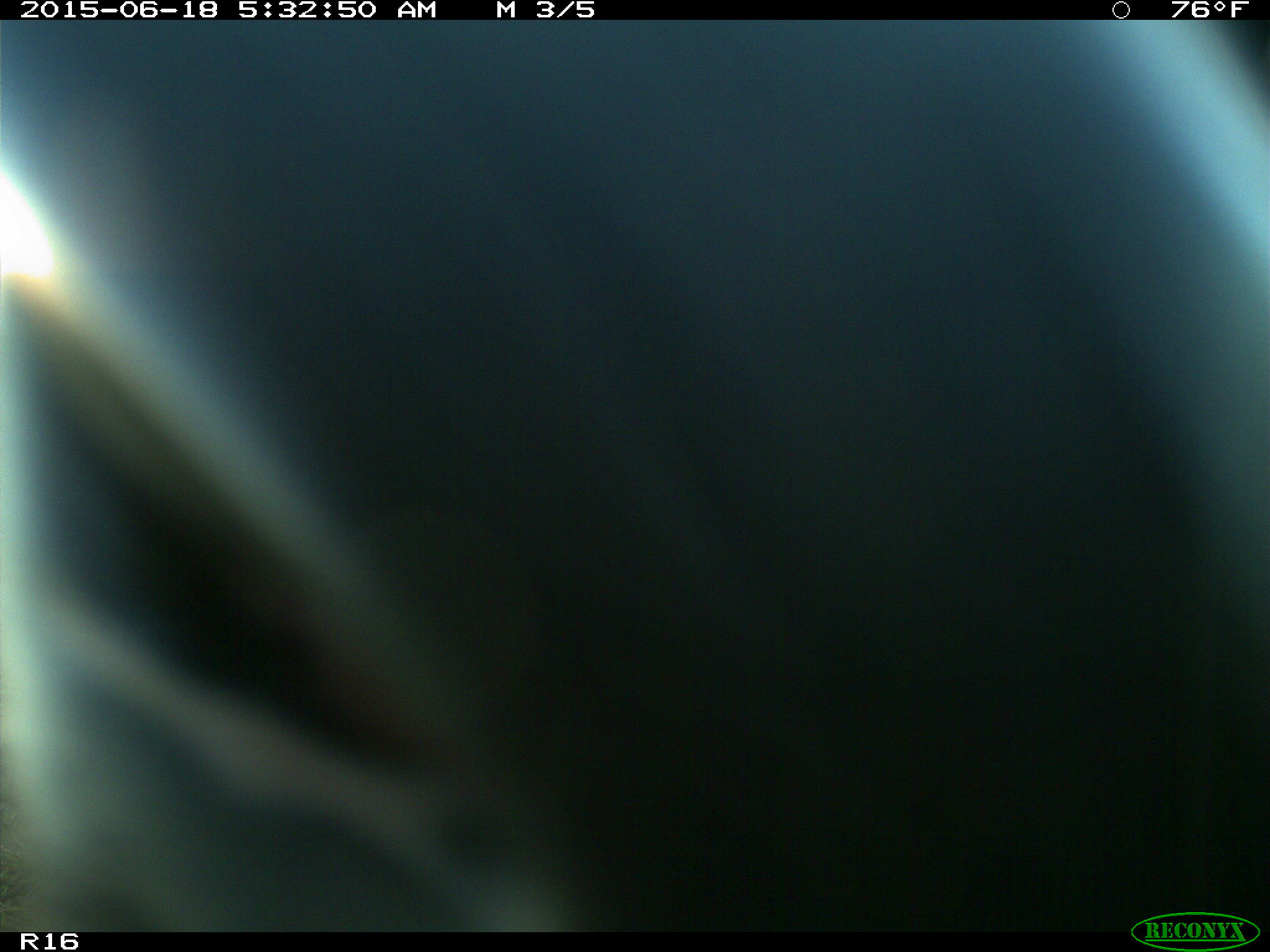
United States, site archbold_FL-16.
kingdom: Animalia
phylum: Chordata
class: Mammalia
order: Artiodactyla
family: Bovidae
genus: Bos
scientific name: Bos taurus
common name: domestic cow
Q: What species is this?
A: Bos taurus (domestic cow).